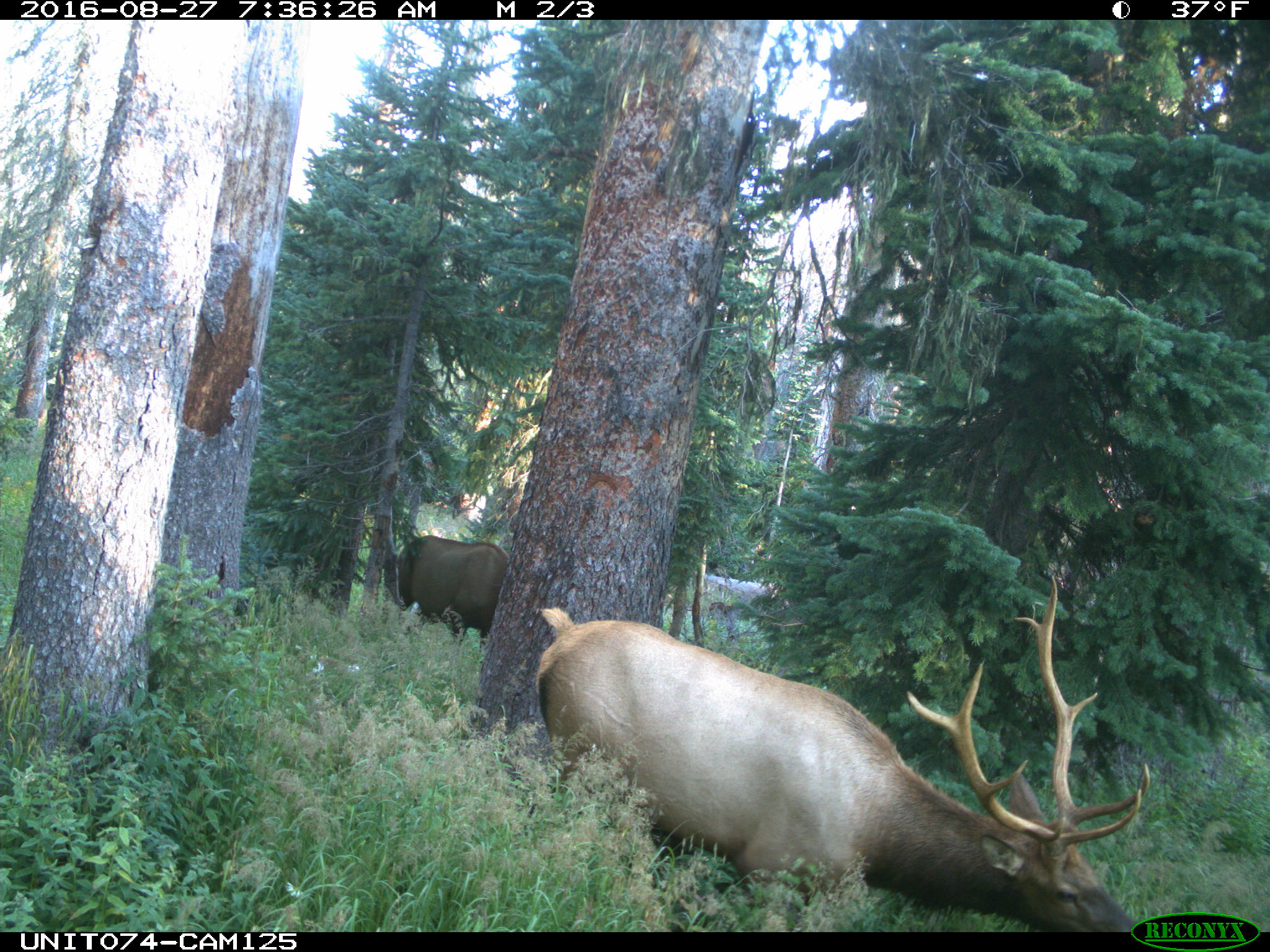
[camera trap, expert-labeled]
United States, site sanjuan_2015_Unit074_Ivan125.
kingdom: Animalia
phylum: Chordata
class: Mammalia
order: Artiodactyla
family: Cervidae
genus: Cervus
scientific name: Cervus elaphus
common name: red deer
Cervus elaphus (red deer).